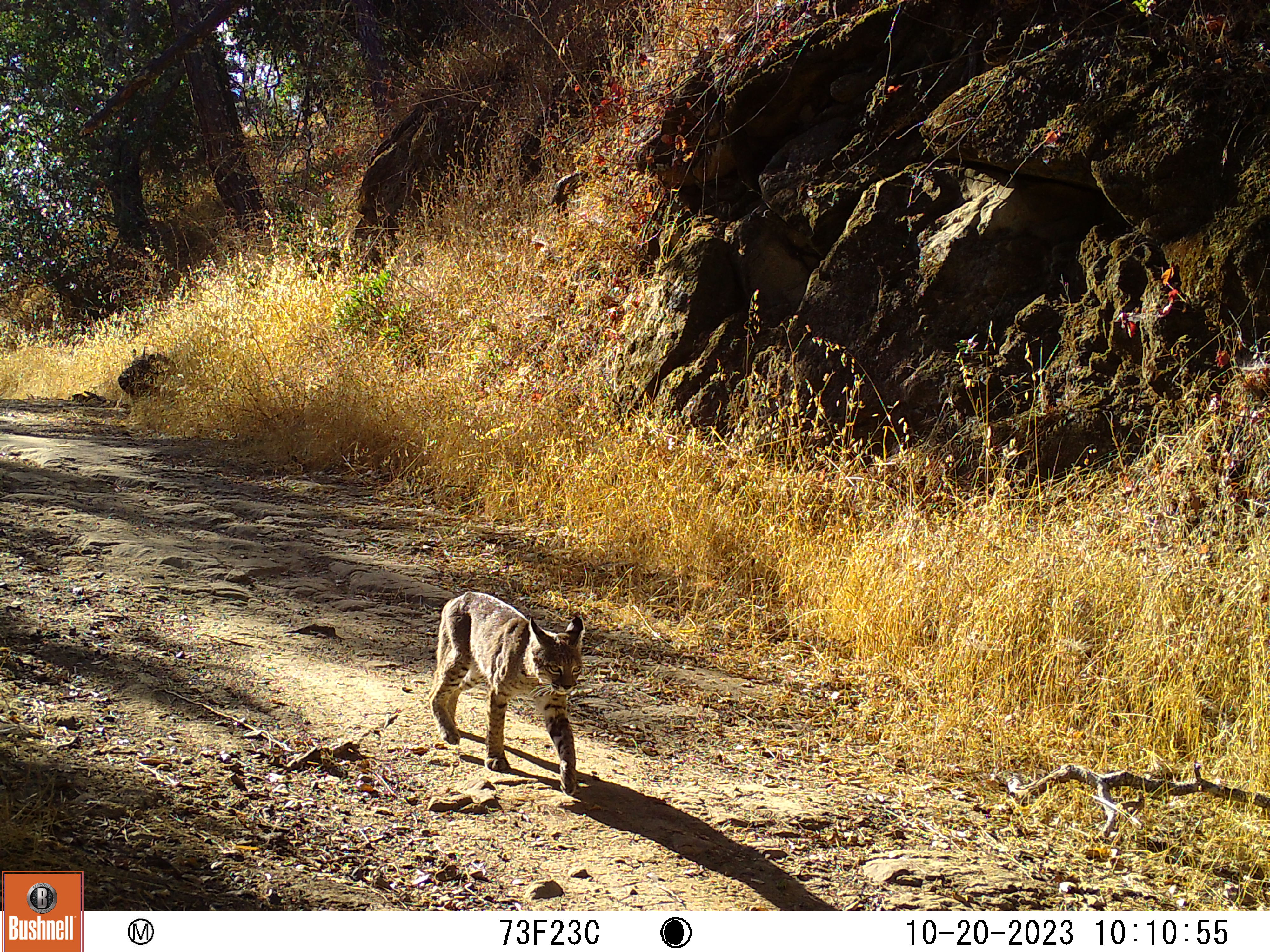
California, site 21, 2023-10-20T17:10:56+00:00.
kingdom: Animalia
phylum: Chordata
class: Mammalia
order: Carnivora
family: Felidae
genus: Lynx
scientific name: Lynx rufus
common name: bobcat